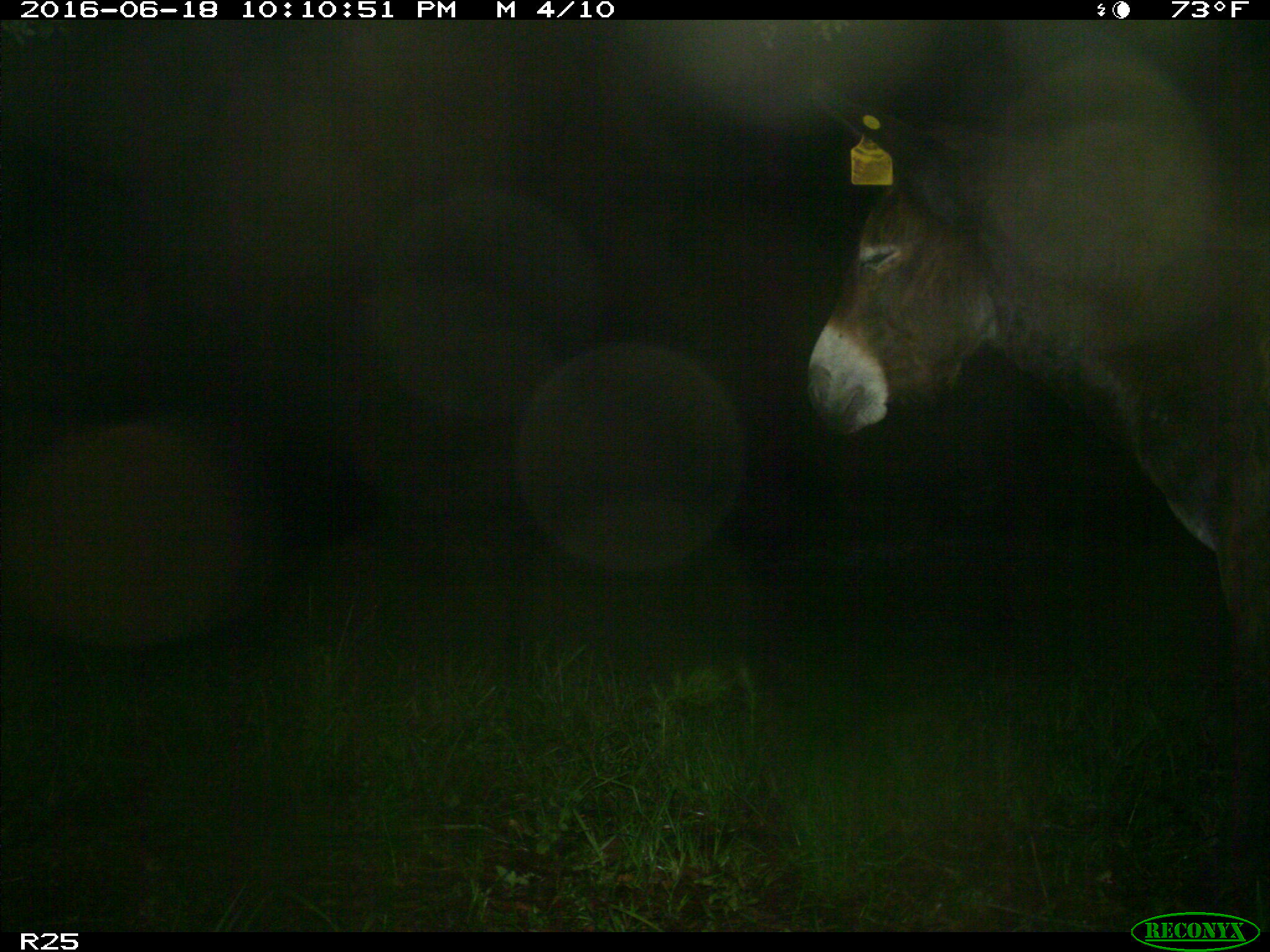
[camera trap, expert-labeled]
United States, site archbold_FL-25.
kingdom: Animalia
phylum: Chordata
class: Mammalia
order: Perissodactyla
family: Equidae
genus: Equus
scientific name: Equus africanus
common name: african wild ass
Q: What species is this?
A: Equus africanus (african wild ass).